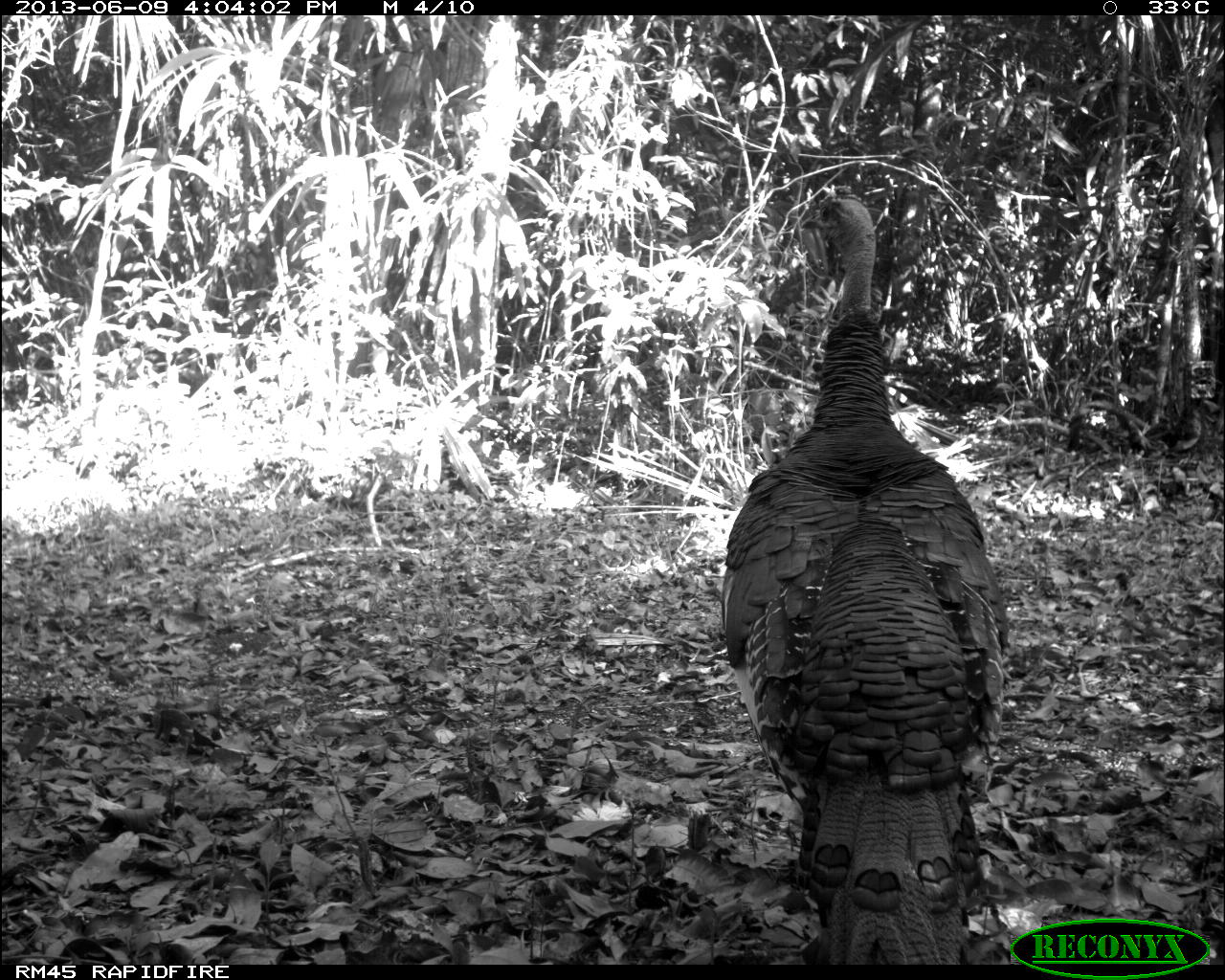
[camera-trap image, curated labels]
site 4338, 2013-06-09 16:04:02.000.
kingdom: Animalia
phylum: Chordata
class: Aves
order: Galliformes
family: Phasianidae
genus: Meleagris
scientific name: Meleagris ocellata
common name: ocellated turkey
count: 1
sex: male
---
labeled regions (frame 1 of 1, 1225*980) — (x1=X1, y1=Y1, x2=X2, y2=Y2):
meleagris ocellata: (x1=721, y1=196, x2=1008, y2=964)